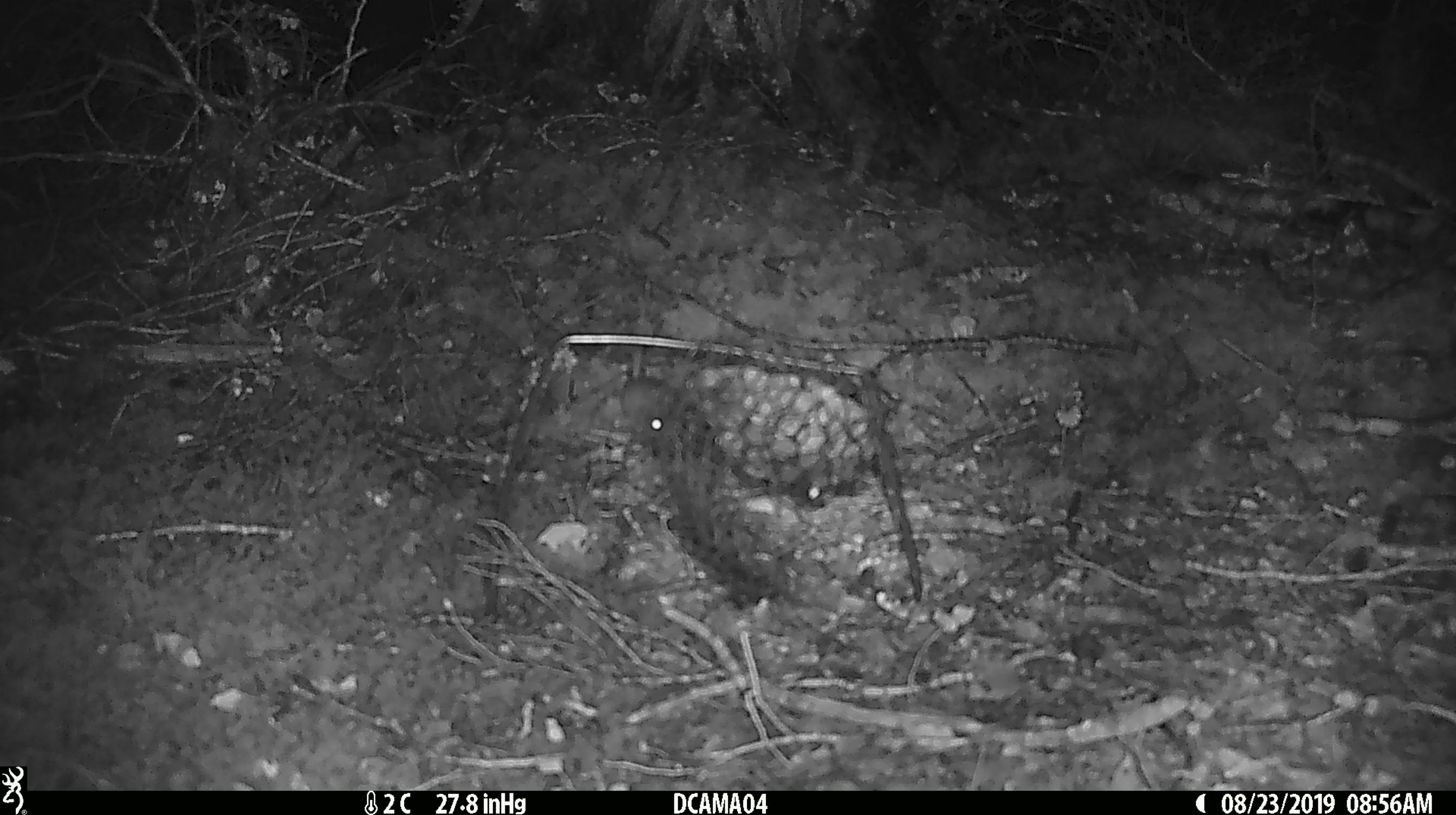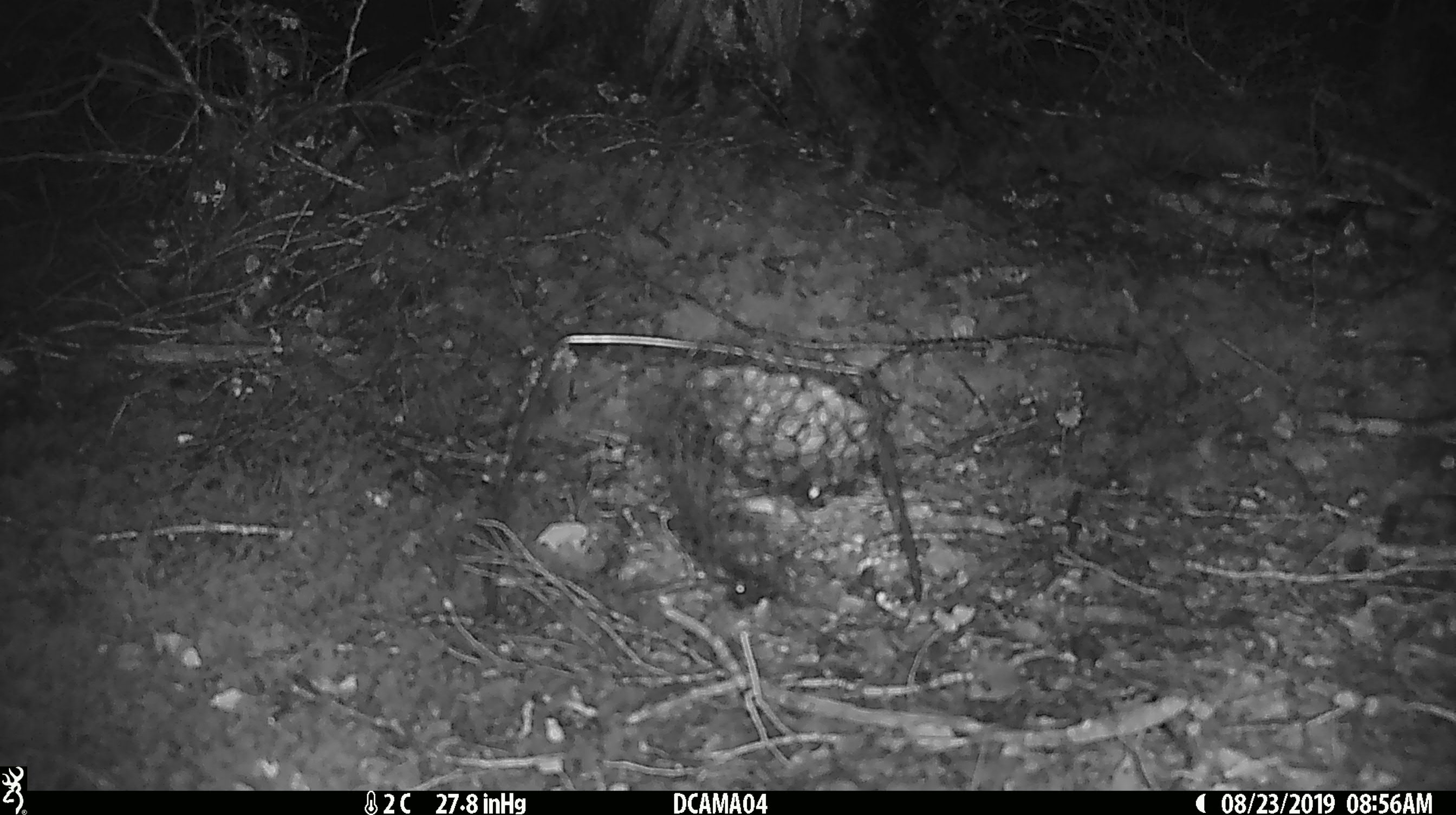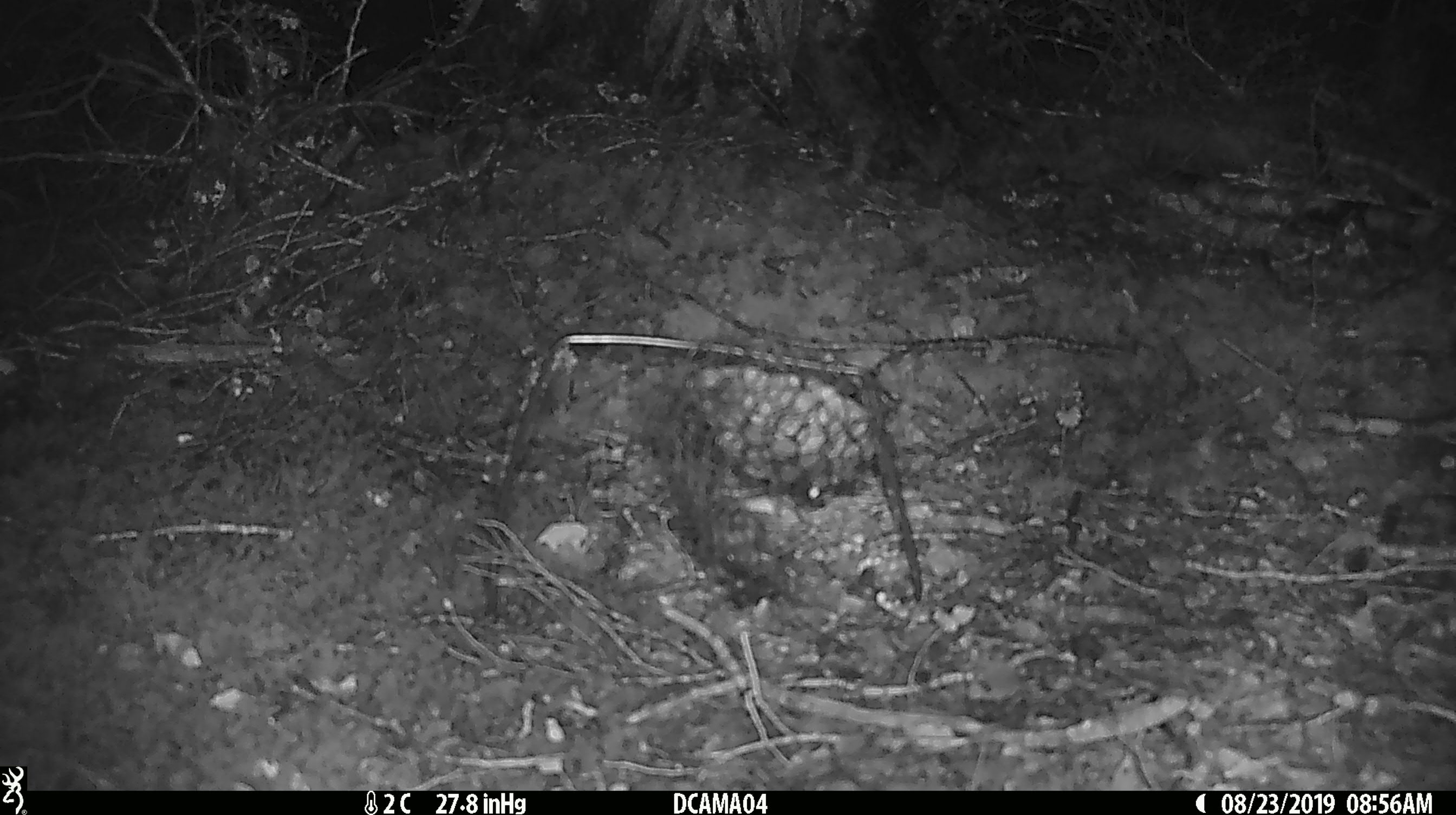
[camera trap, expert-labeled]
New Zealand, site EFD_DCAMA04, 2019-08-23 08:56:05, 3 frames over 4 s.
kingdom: Animalia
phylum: Chordata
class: Mammalia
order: Rodentia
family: Muridae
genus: Mus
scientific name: Mus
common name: mouse